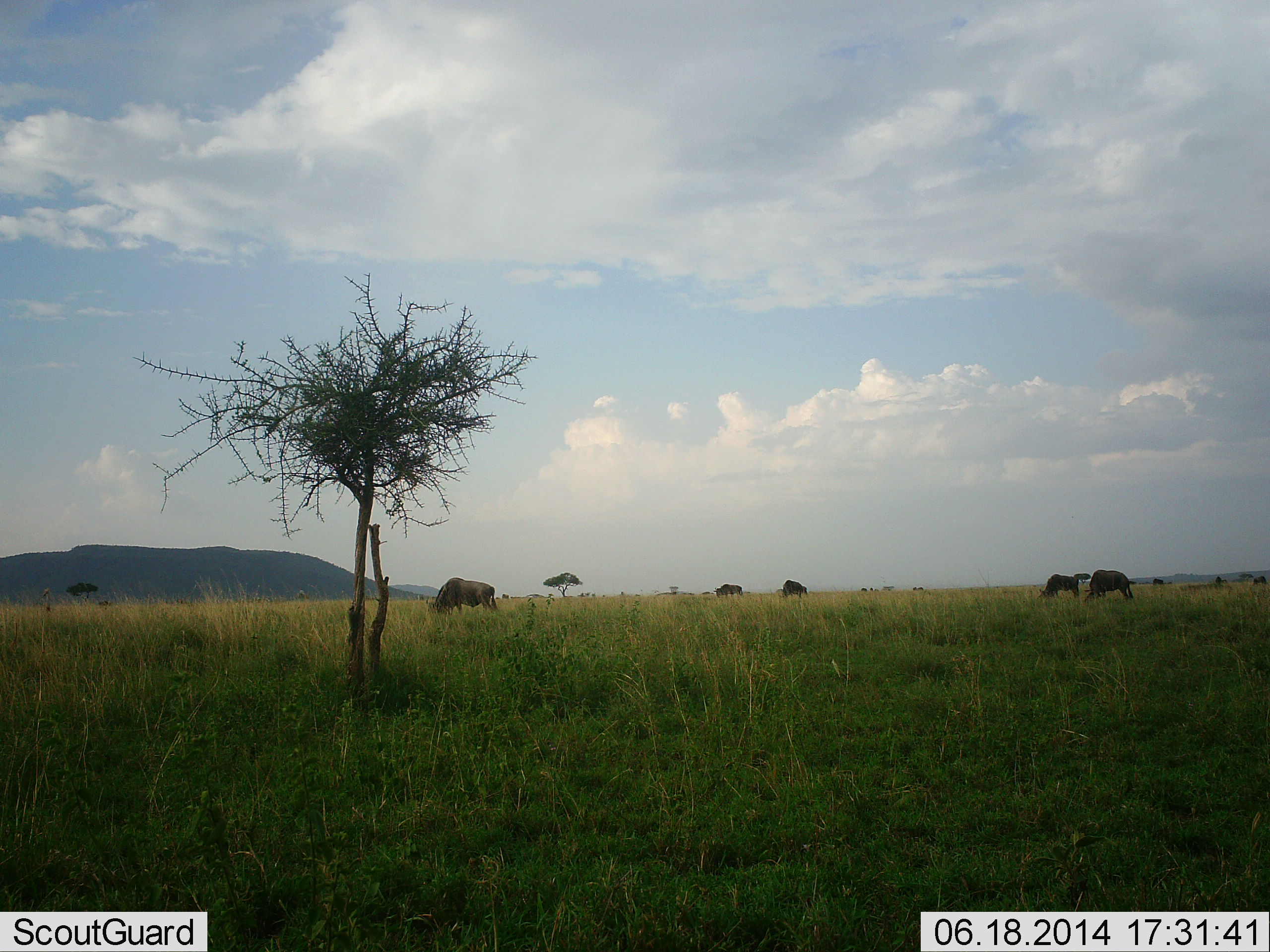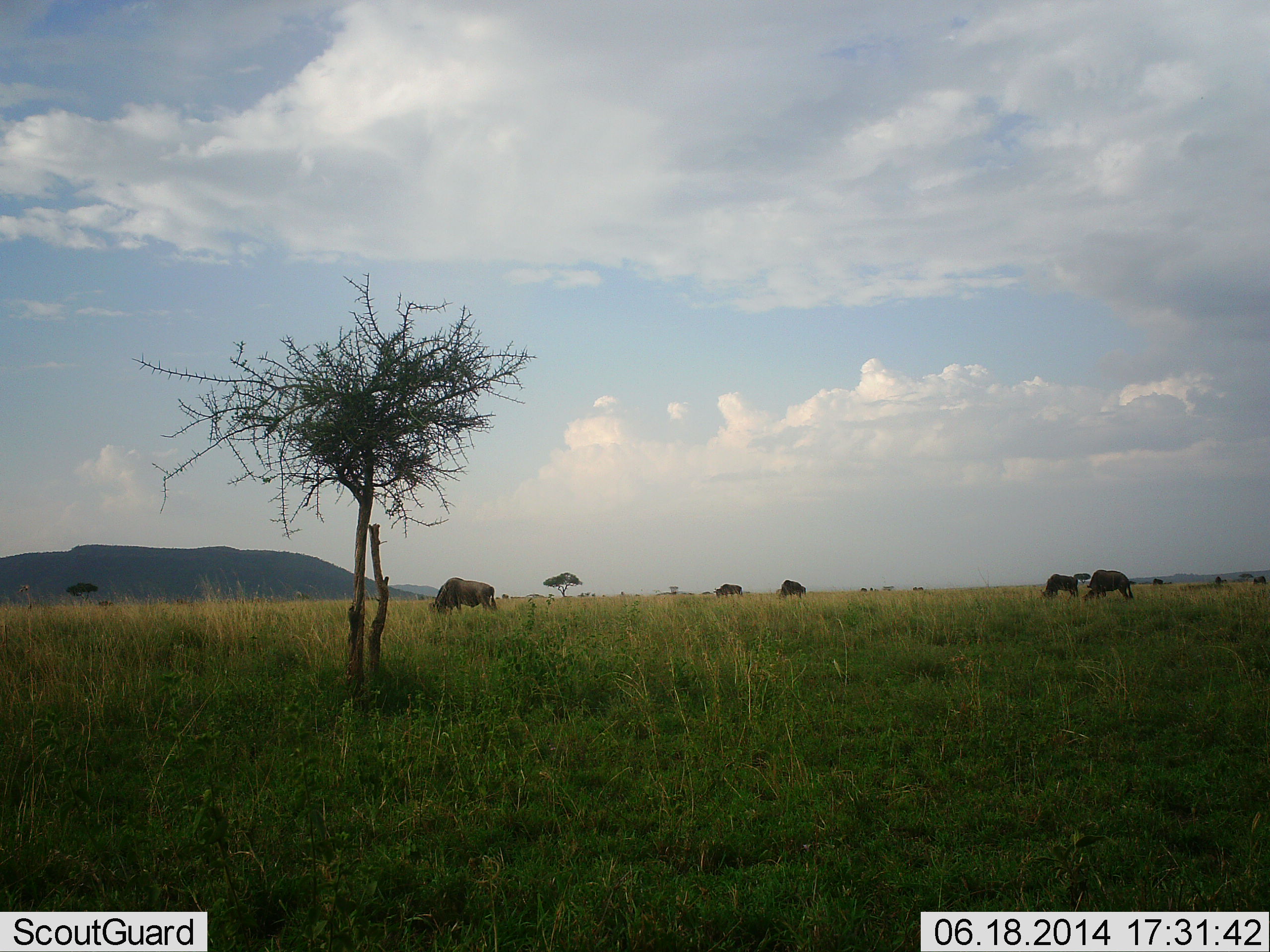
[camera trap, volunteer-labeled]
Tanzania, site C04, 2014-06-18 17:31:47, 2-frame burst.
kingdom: Animalia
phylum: Chordata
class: Mammalia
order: Artiodactyla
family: Bovidae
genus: Connochaetes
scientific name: Connochaetes taurinus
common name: blue wildebeest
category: wildebeest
Wildebeest (blue wildebeest) (Connochaetes taurinus), count 5. Behavior (volunteer vote fractions): standing 20%, resting 0%, moving 0%, interacting 0%. Young present (vote fraction): 0%. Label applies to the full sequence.